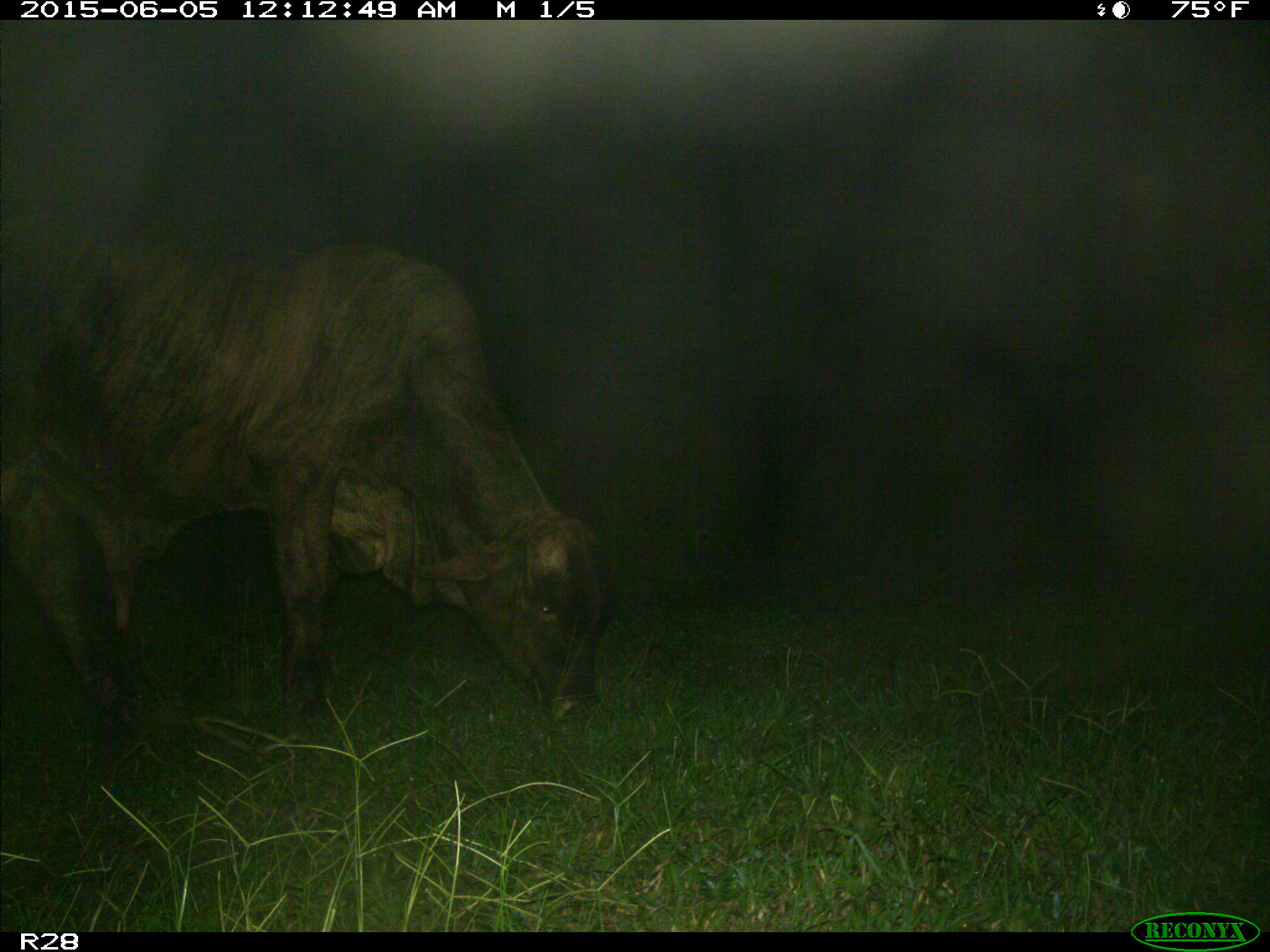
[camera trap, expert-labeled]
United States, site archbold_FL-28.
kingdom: Animalia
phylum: Chordata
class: Mammalia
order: Artiodactyla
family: Bovidae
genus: Bos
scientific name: Bos taurus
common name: domestic cow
Bos taurus (domestic cow).